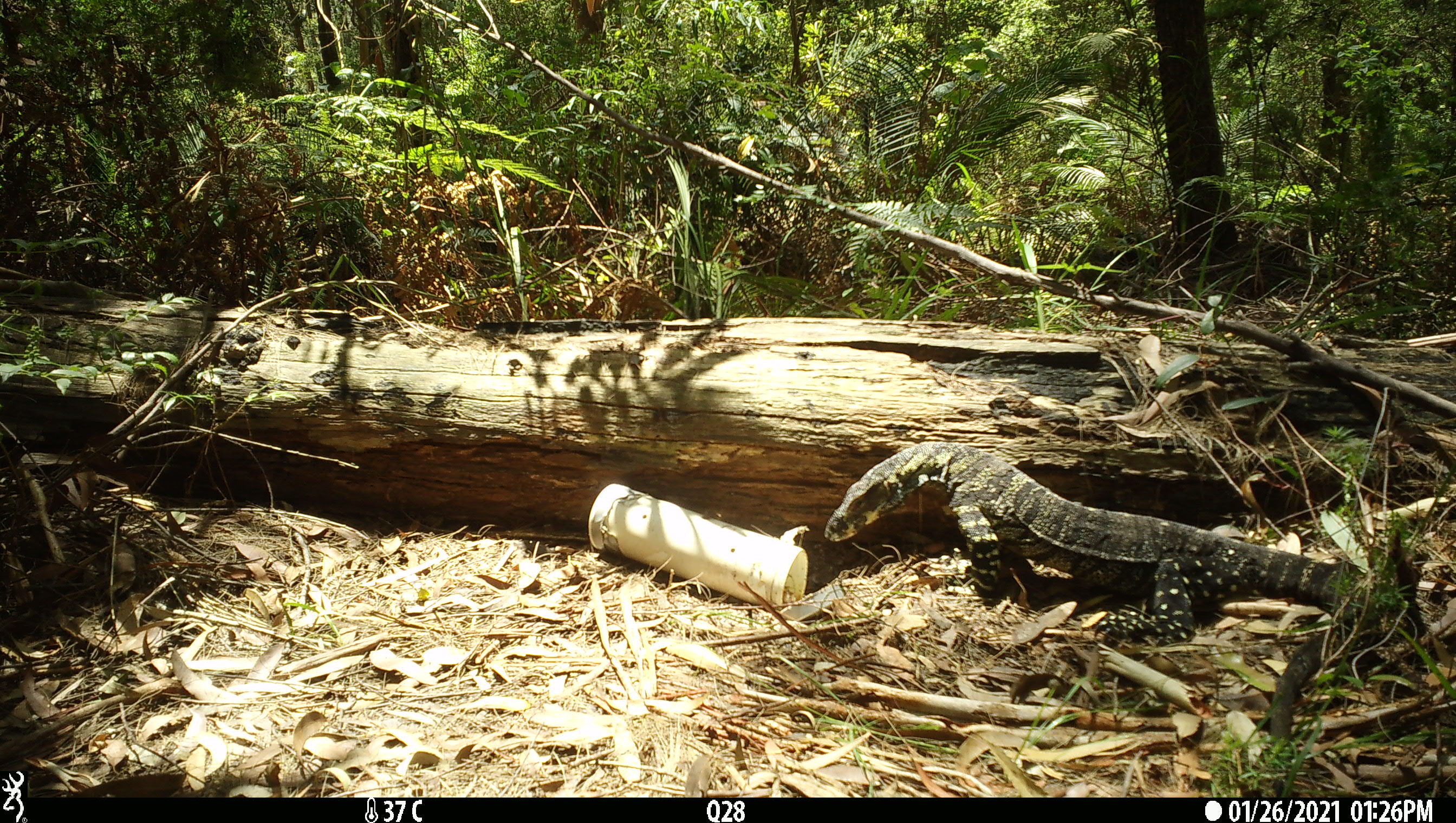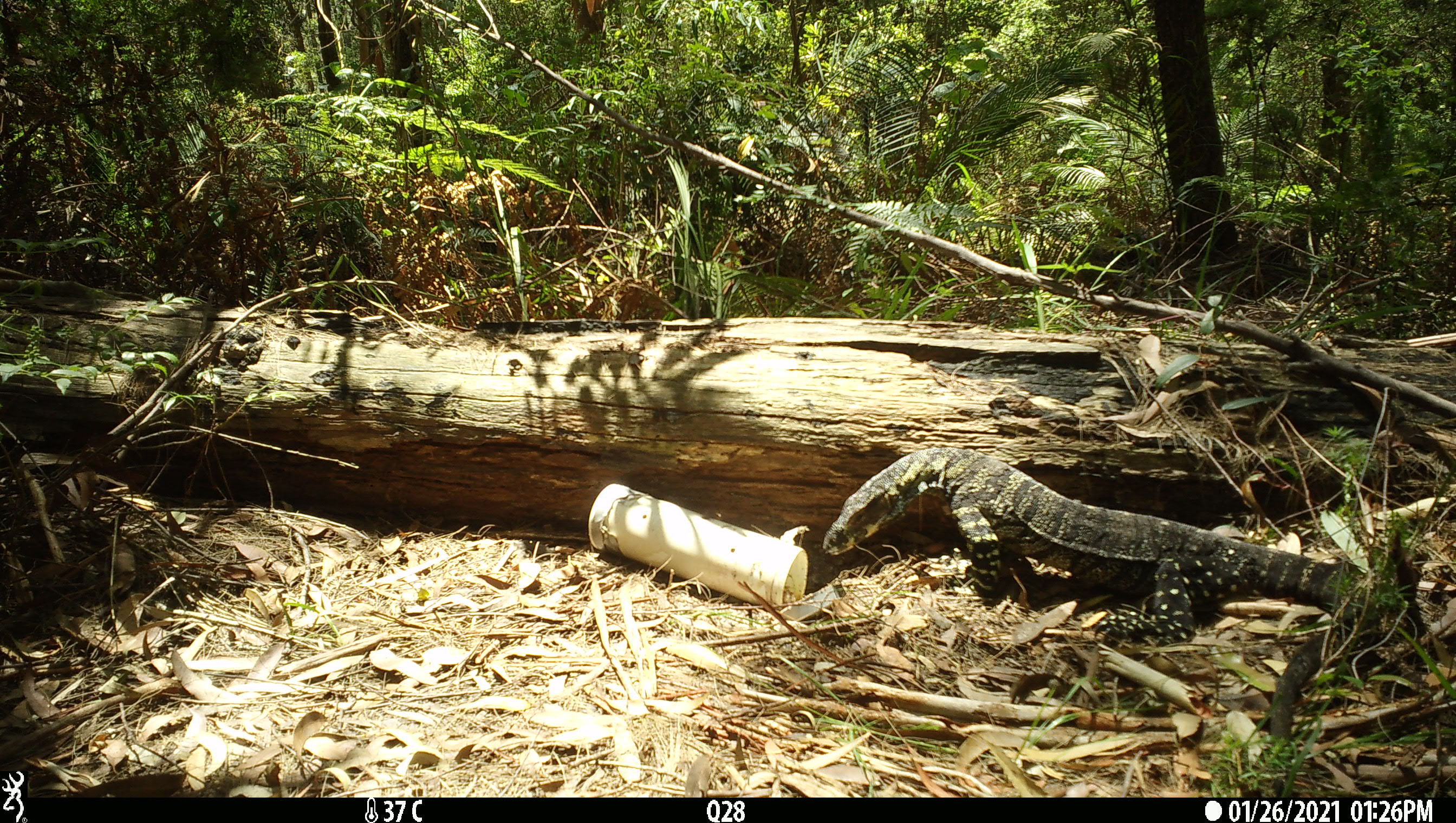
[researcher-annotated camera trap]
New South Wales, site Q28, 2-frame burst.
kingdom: Animalia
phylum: Chordata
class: Reptilia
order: Squamata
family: Varanidae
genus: Varanus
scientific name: Varanus varius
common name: lace monitor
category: goanna